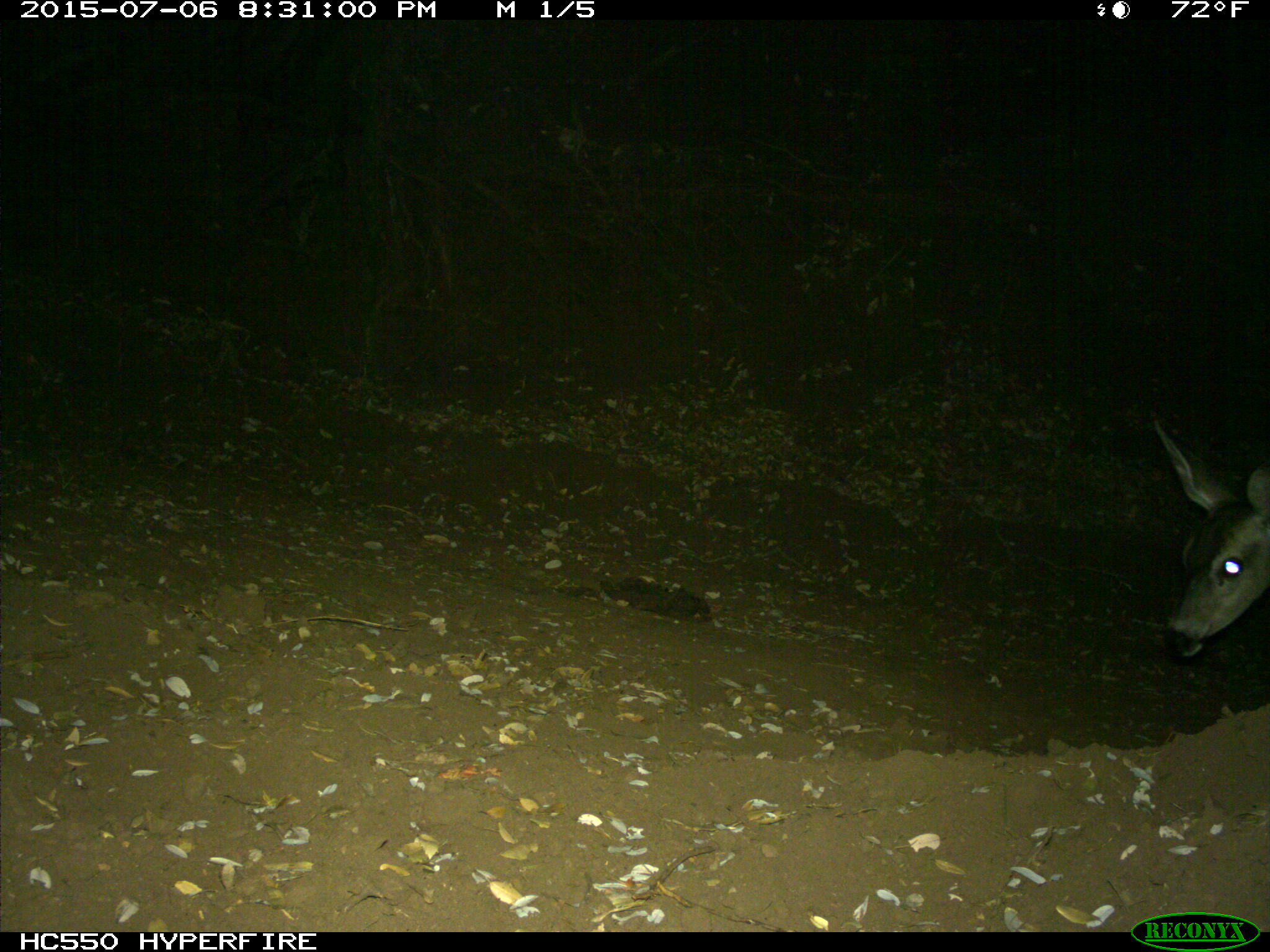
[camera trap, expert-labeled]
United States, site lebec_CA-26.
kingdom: Animalia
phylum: Chordata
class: Mammalia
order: Artiodactyla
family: Cervidae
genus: Odocoileus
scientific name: Odocoileus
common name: deer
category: unidentified deer